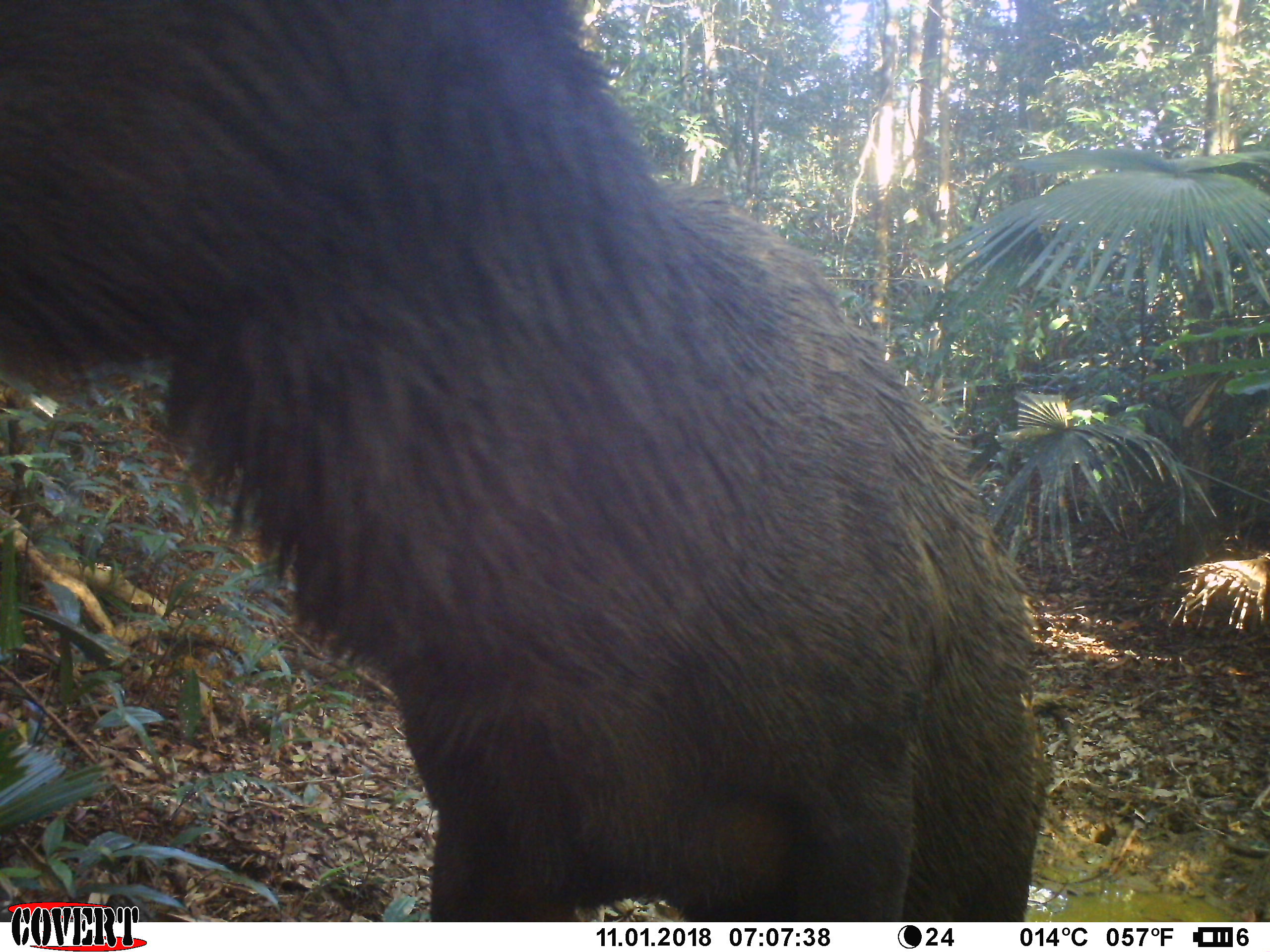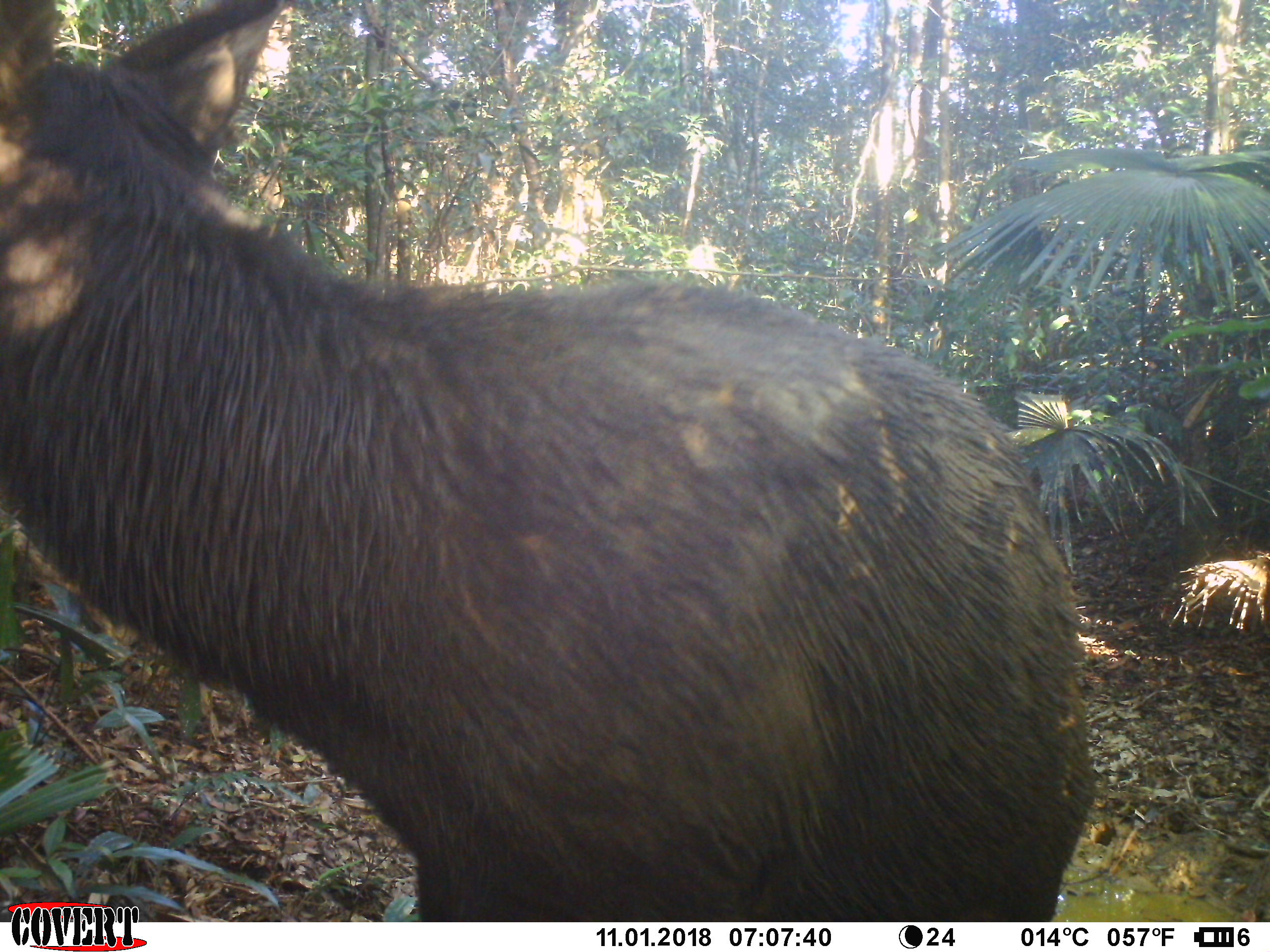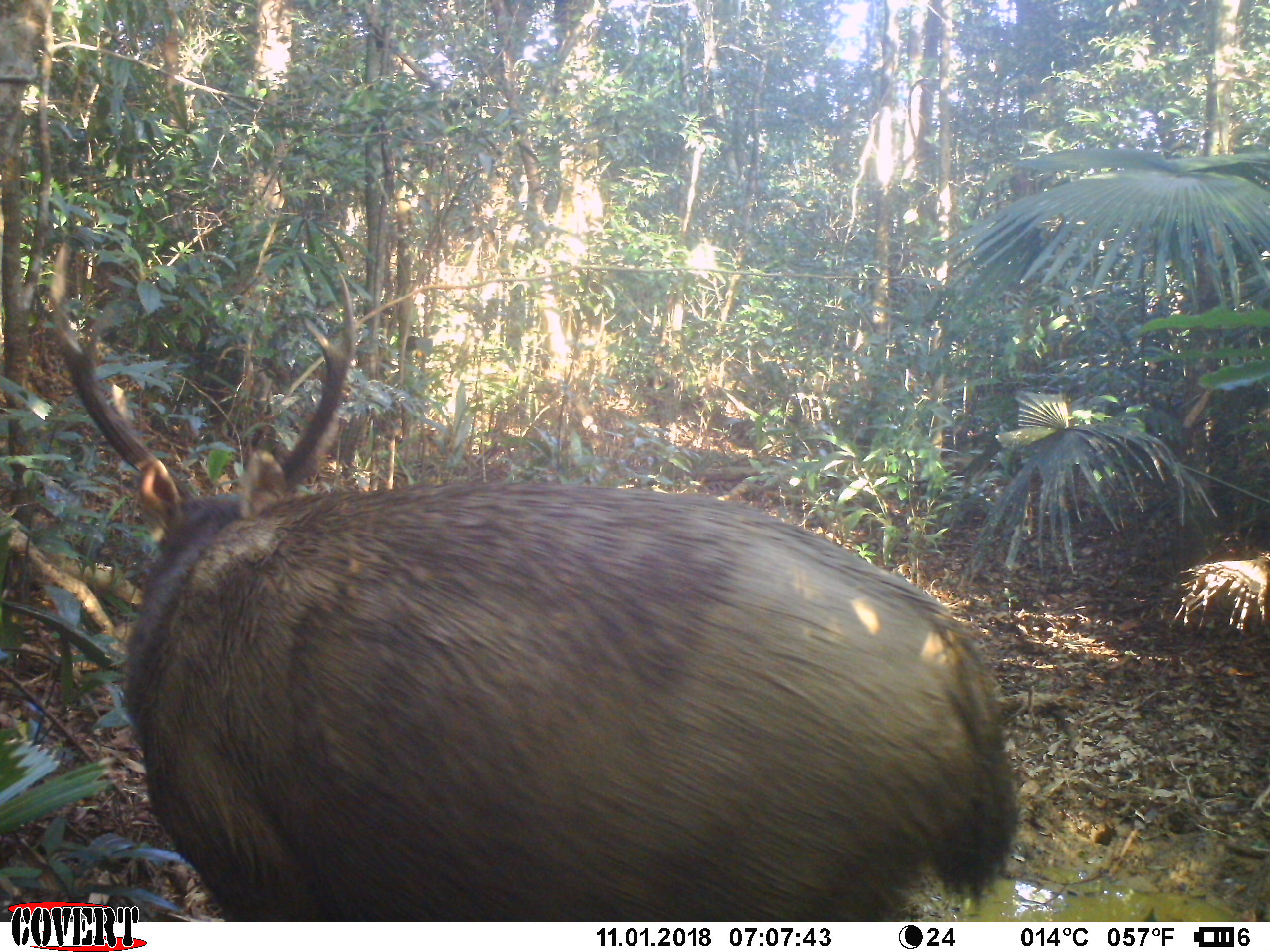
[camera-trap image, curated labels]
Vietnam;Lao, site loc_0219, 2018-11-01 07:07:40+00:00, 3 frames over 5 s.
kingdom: Animalia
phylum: Chordata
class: Mammalia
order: Artiodactyla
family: Cervidae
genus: Rusa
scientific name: Rusa unicolor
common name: sambar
Sambar (Rusa unicolor). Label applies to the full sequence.